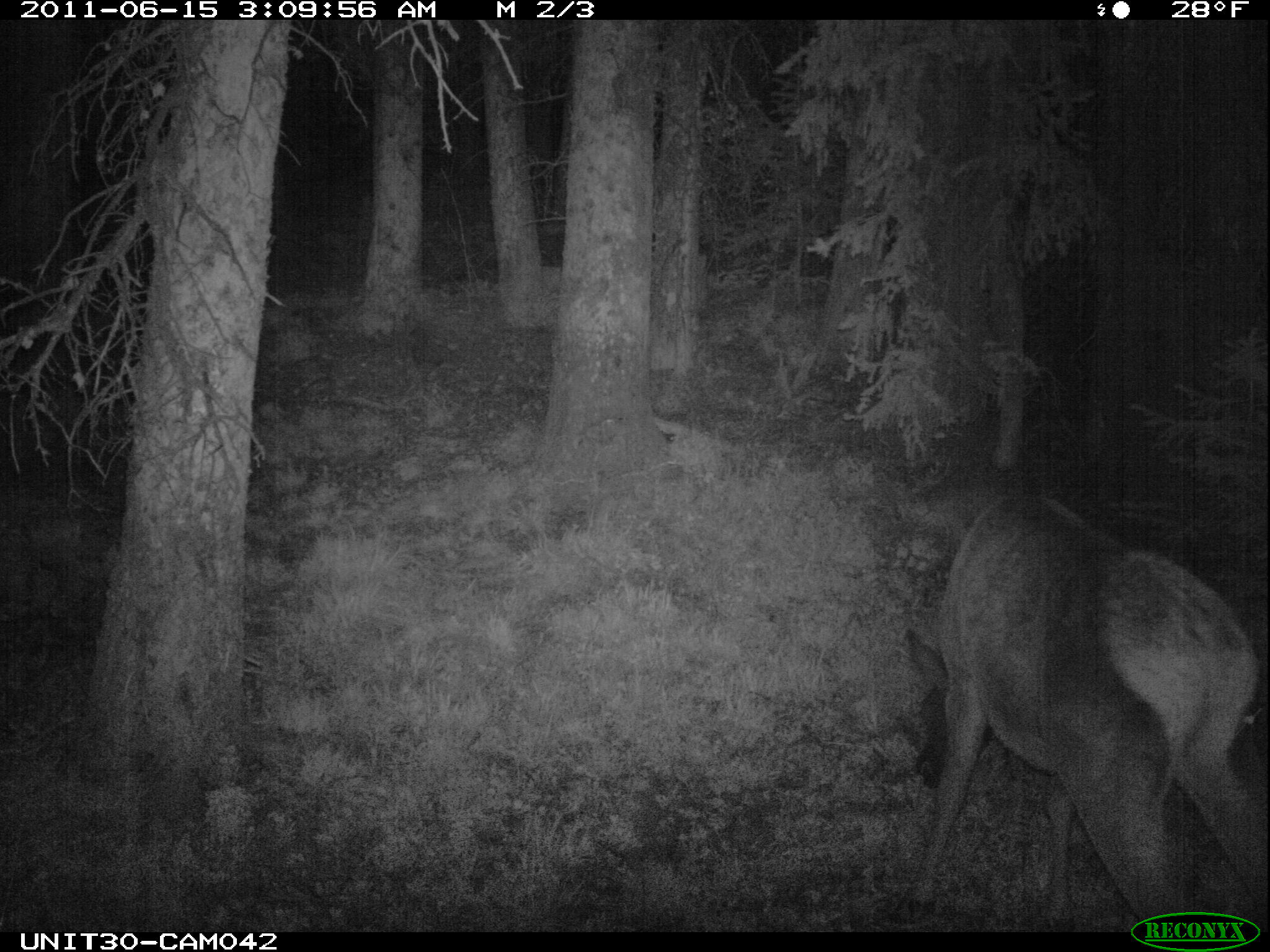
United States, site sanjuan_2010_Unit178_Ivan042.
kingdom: Animalia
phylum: Chordata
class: Mammalia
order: Artiodactyla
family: Cervidae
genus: Cervus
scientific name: Cervus elaphus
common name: red deer